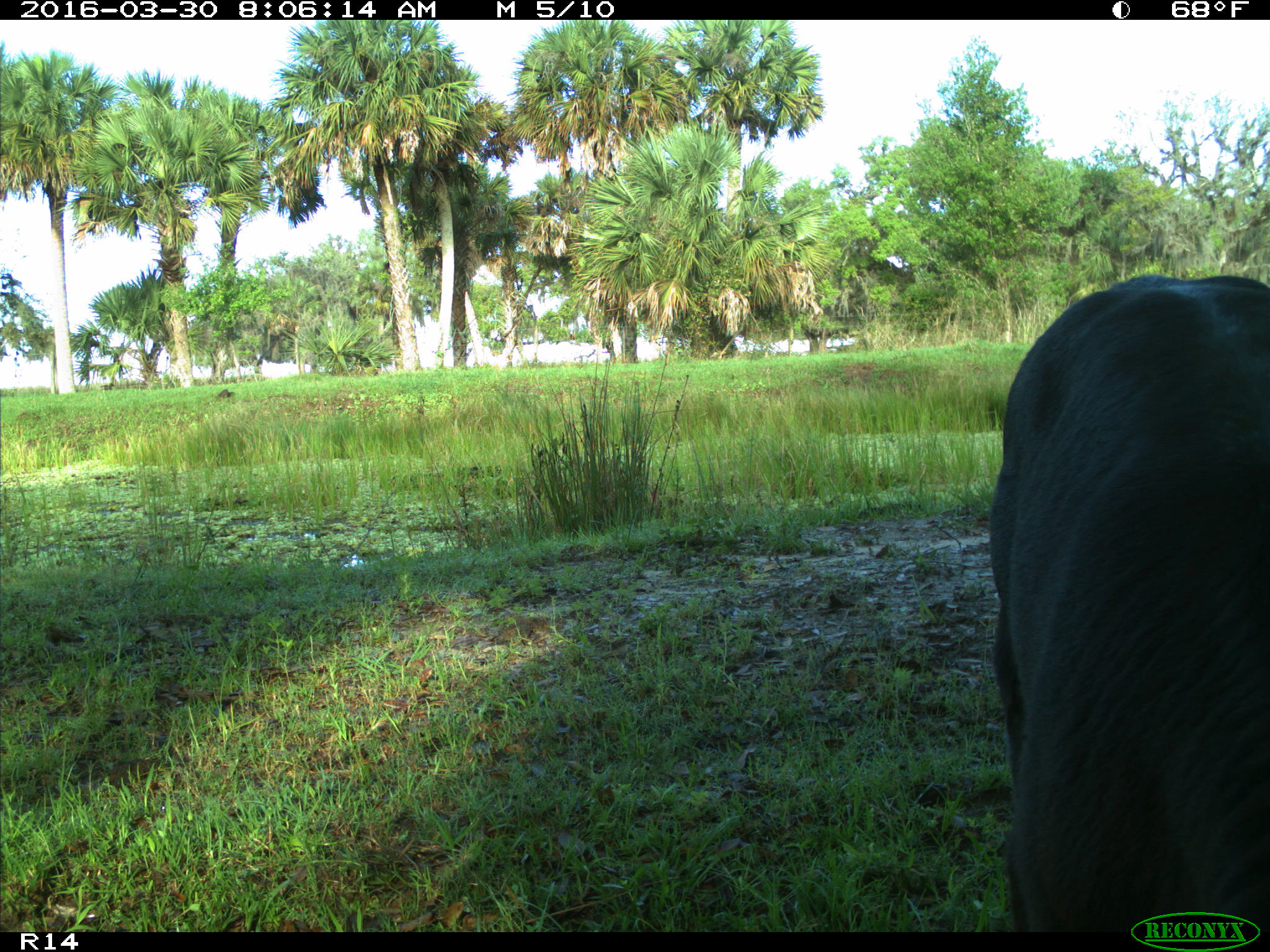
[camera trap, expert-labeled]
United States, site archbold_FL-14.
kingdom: Animalia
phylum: Chordata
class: Mammalia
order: Artiodactyla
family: Bovidae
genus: Bos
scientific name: Bos taurus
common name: domestic cow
Bos taurus (domestic cow).